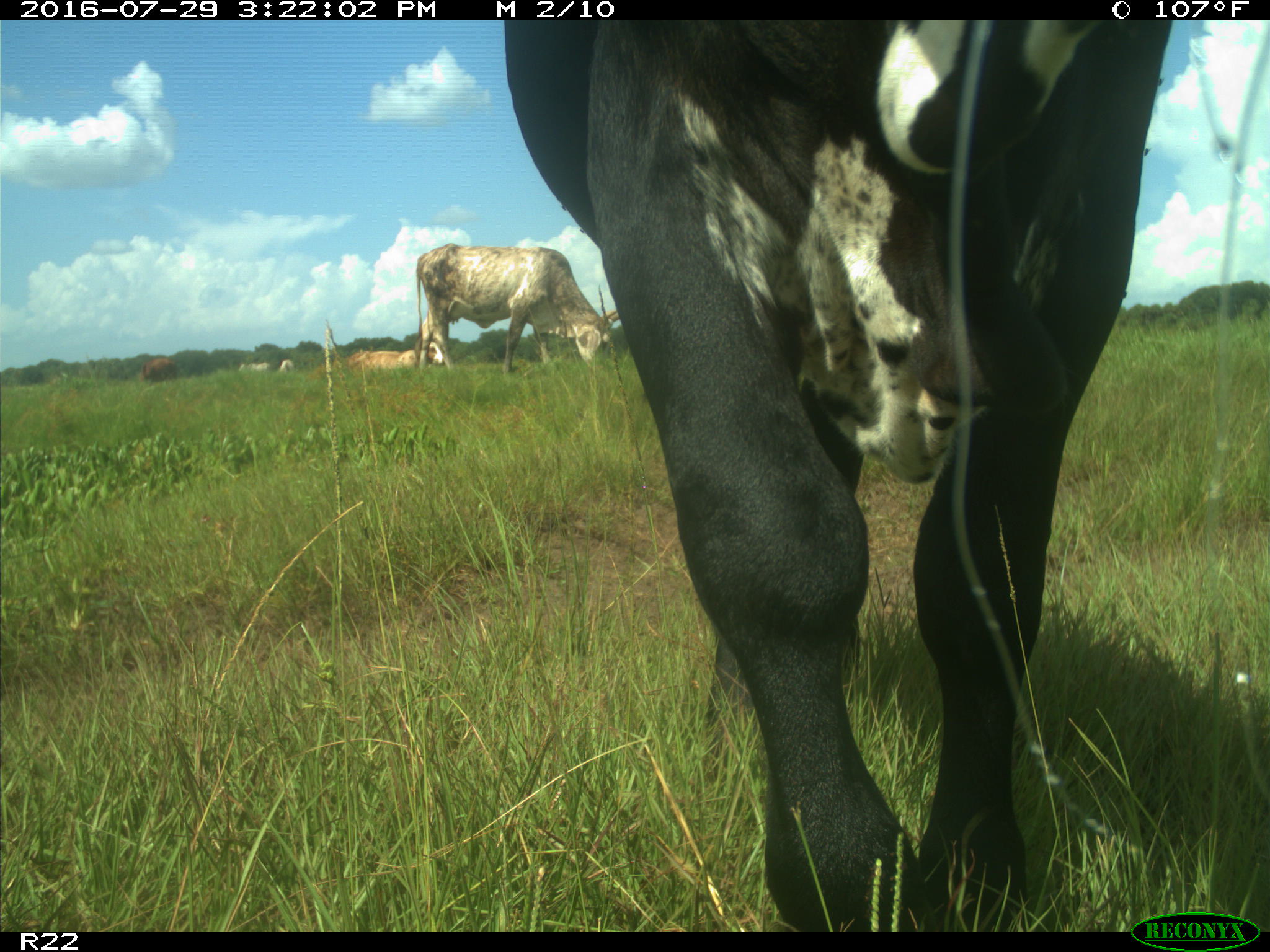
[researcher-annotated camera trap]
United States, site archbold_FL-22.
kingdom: Animalia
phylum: Chordata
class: Mammalia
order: Artiodactyla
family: Bovidae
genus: Bos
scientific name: Bos taurus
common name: domestic cow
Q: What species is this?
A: Bos taurus (domestic cow).